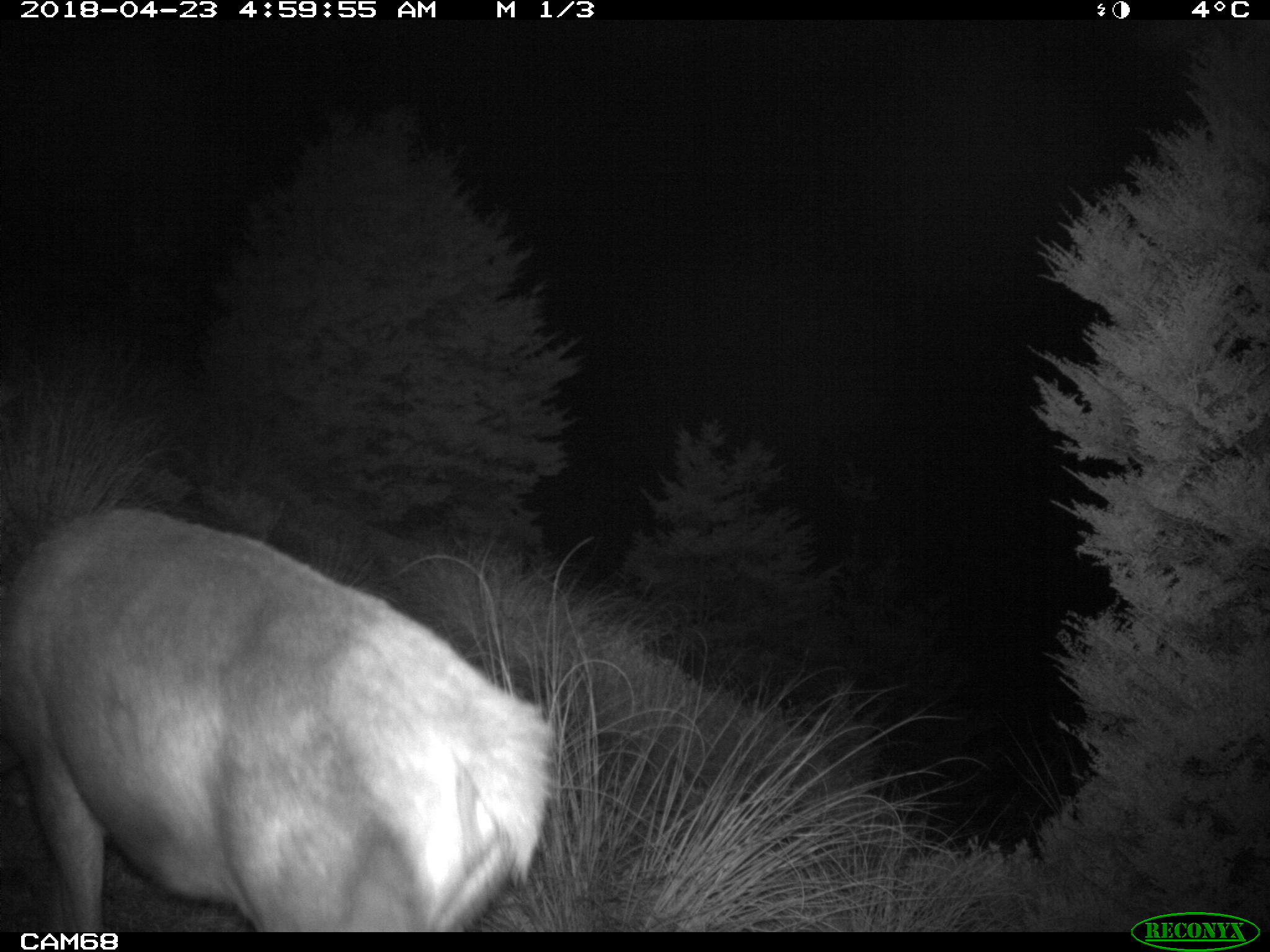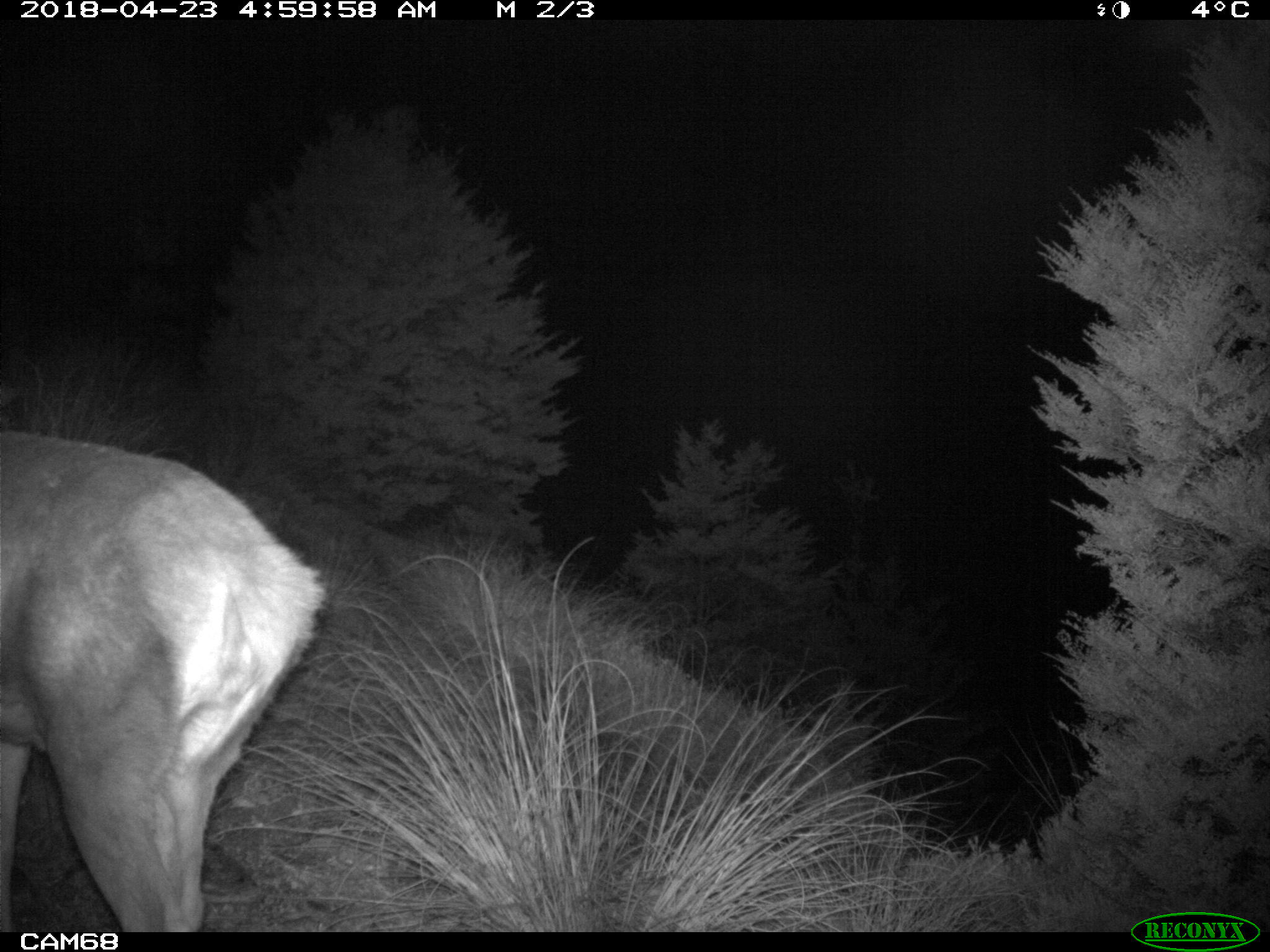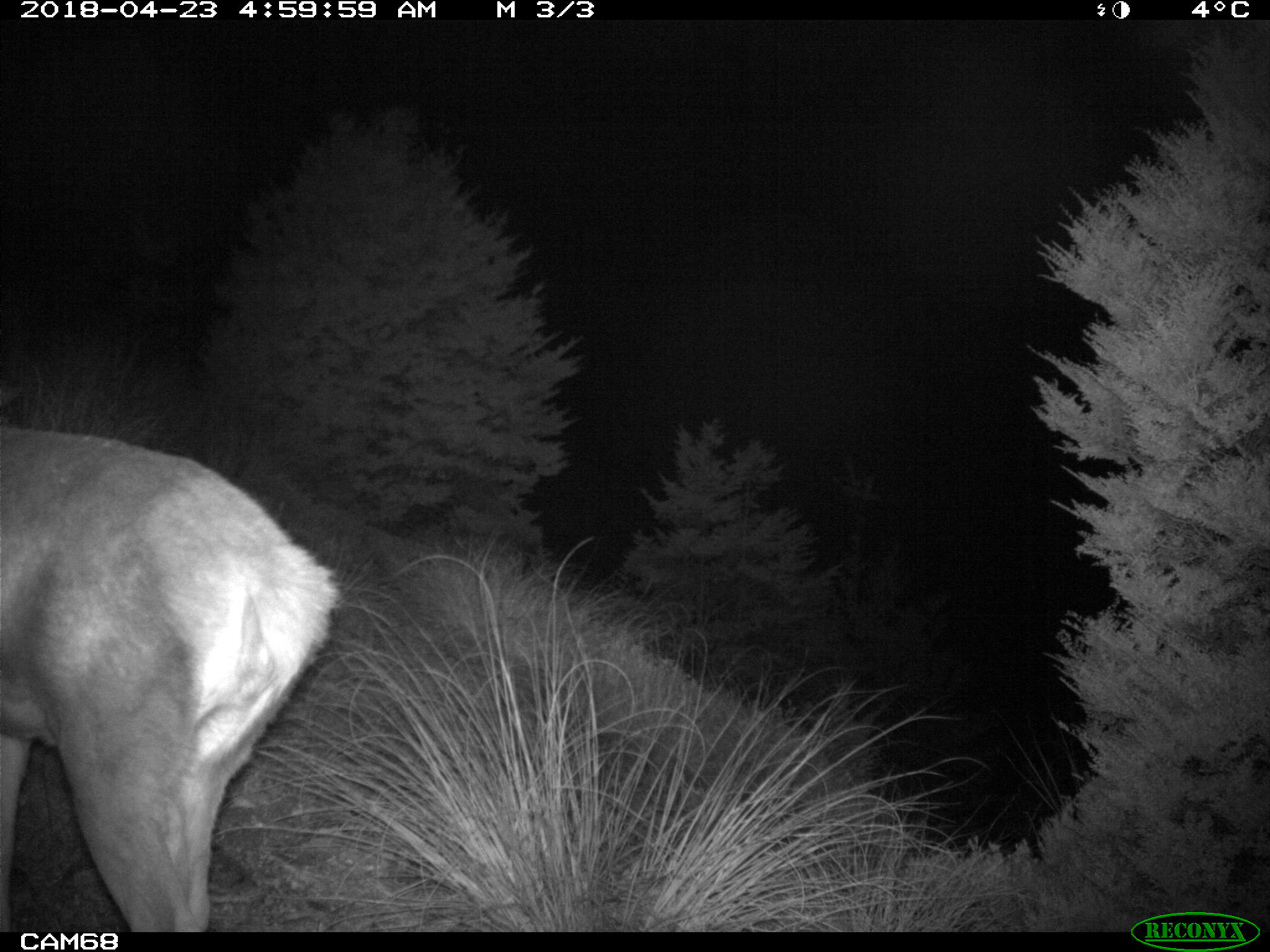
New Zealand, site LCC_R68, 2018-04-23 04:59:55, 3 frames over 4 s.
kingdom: Animalia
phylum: Chordata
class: Mammalia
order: Artiodactyla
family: Cervidae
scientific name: Cervidae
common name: deer